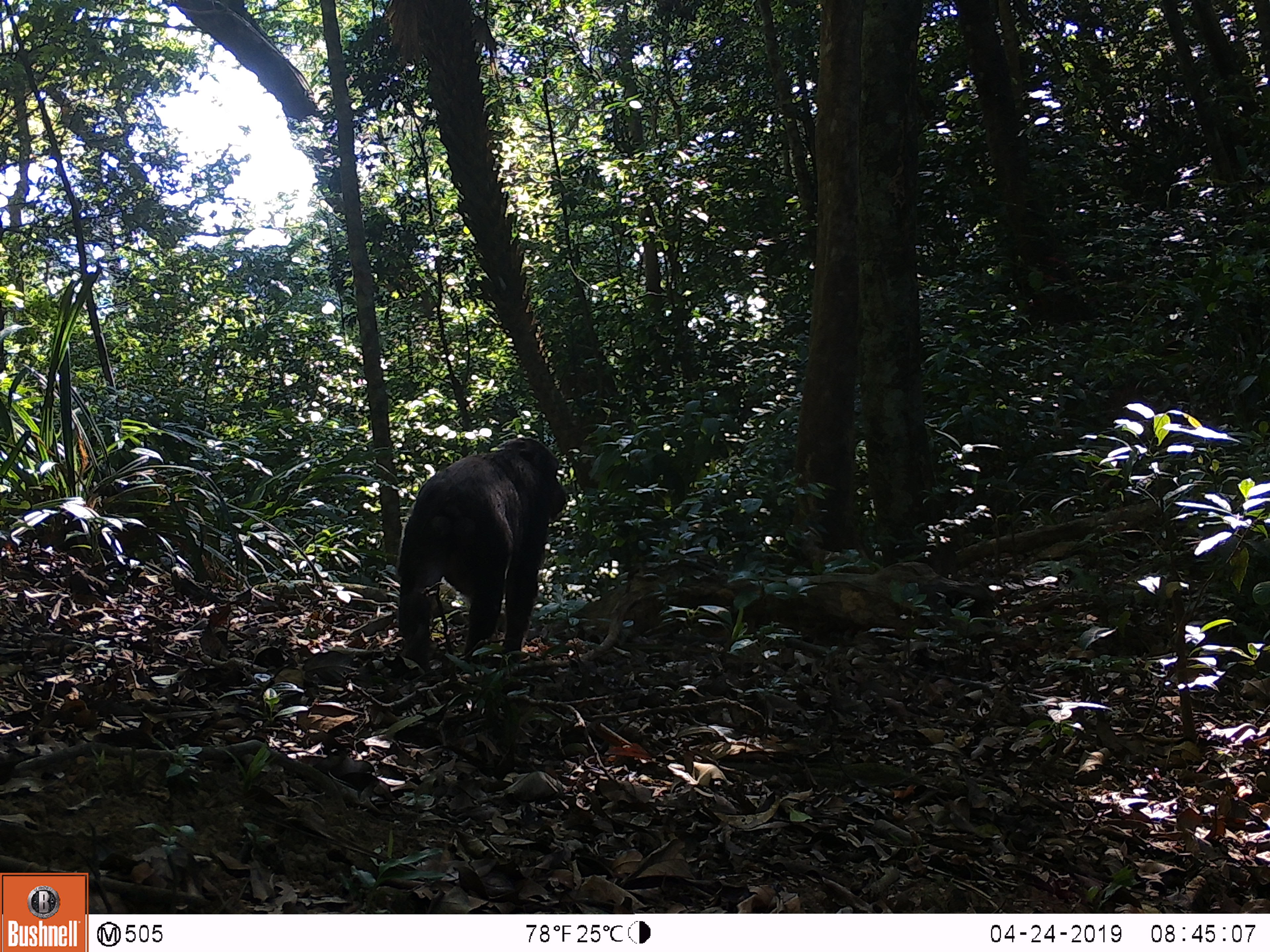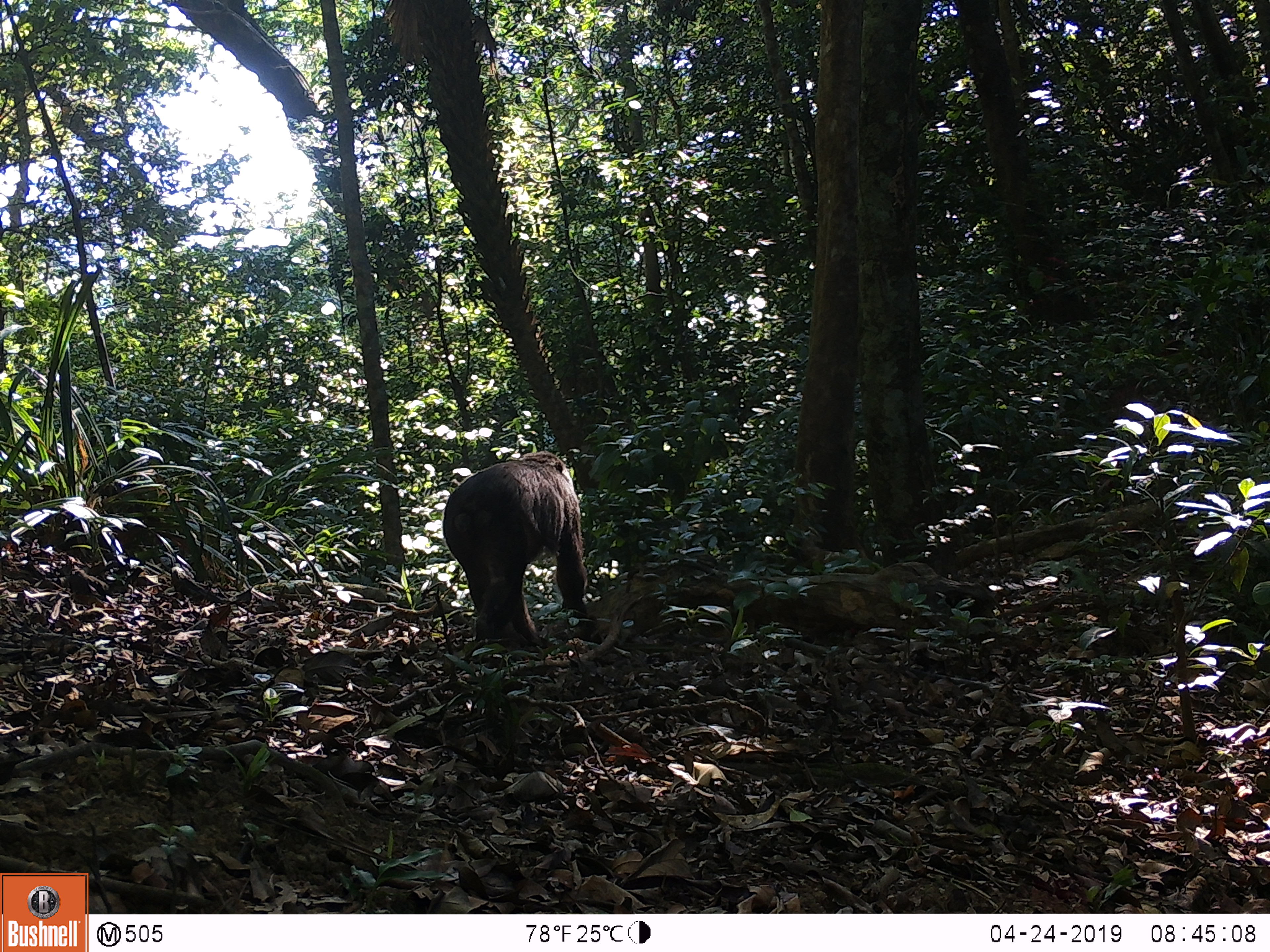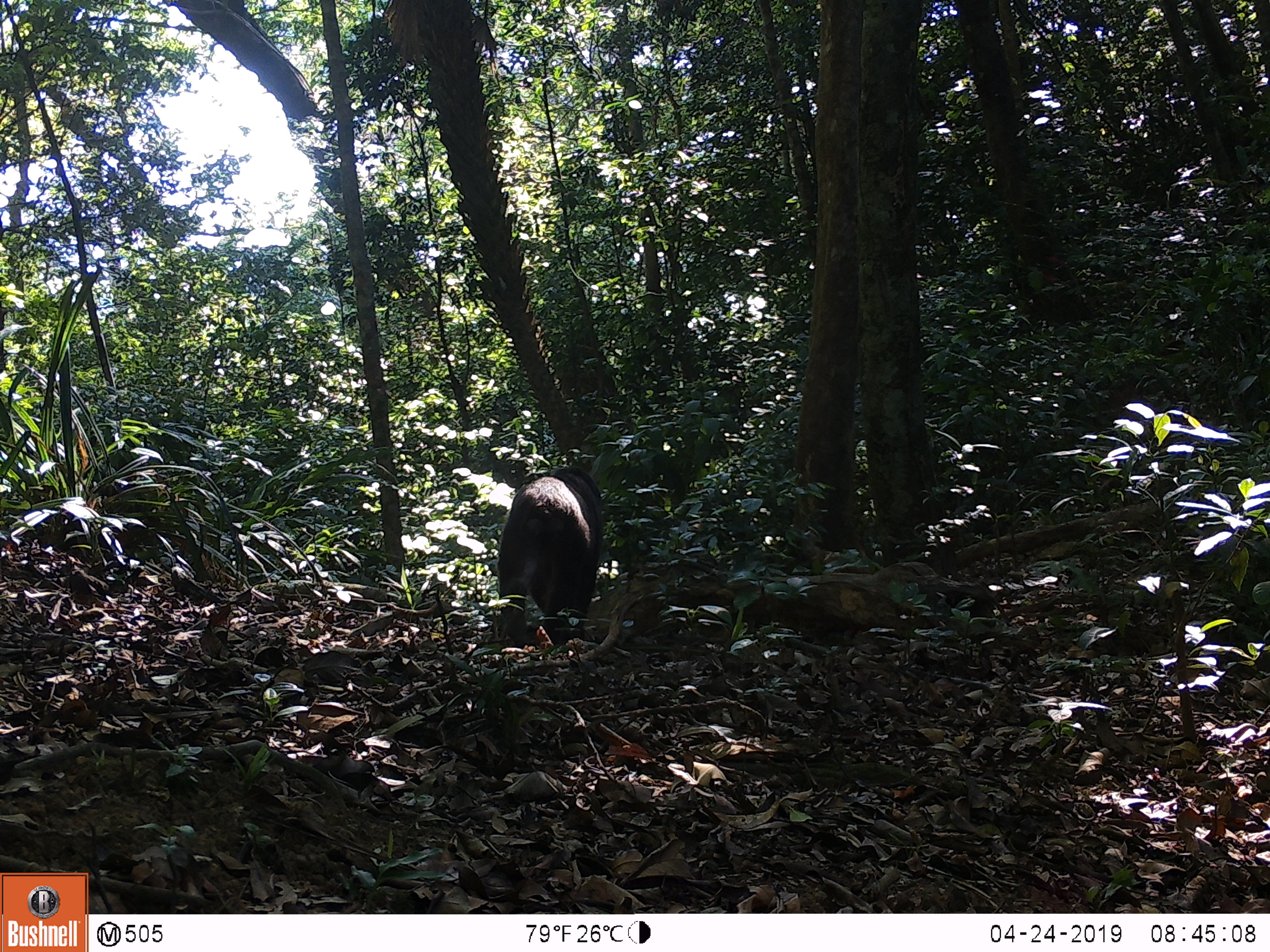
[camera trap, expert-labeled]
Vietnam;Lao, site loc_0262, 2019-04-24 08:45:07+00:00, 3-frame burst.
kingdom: Animalia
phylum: Chordata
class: Mammalia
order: Primates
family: Cercopithecidae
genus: Macaca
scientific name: Macaca arctoides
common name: stump-tailed macaque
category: stump tailed macaque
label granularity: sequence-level